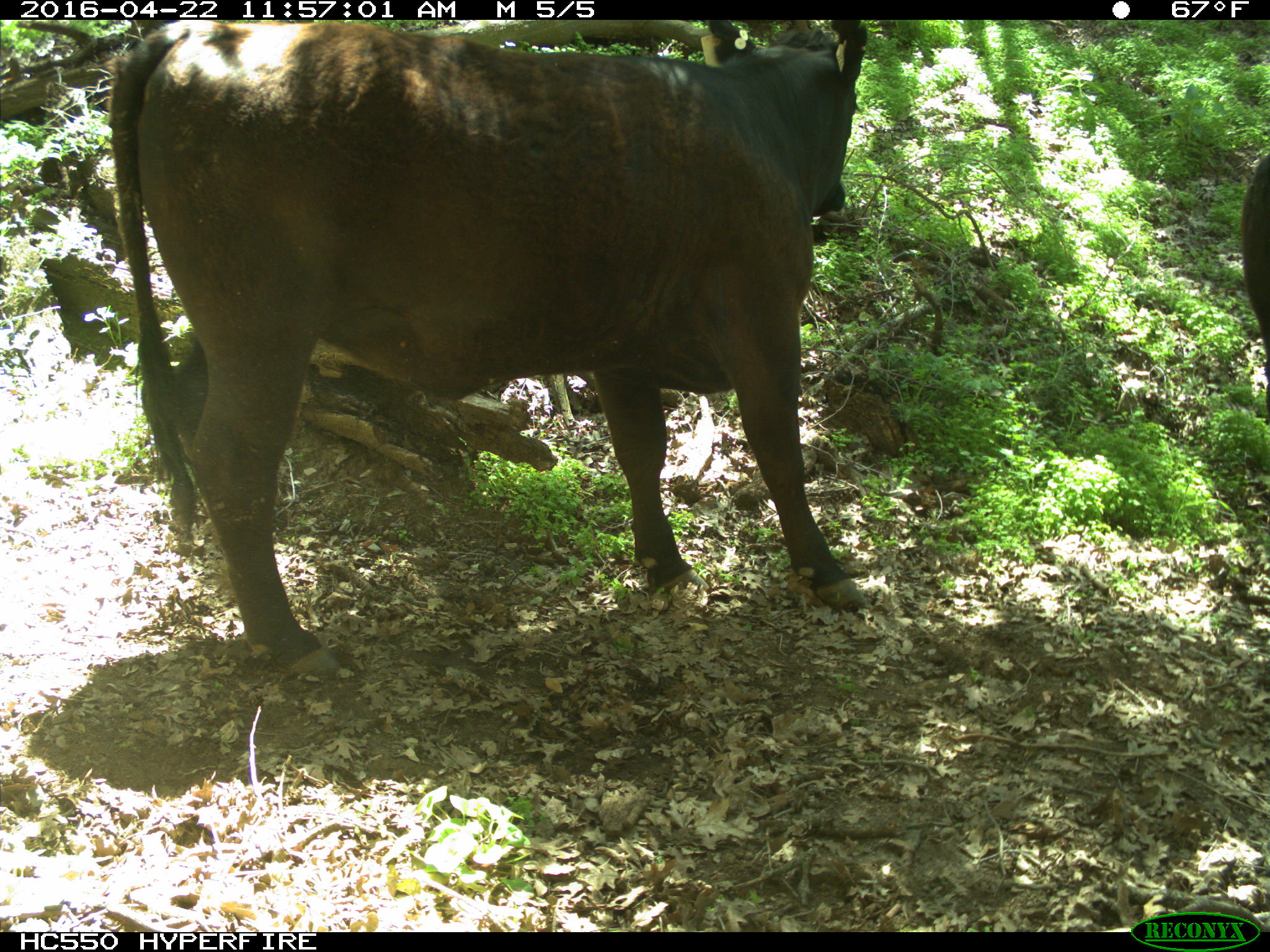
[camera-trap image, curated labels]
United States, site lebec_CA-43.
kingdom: Animalia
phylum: Chordata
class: Mammalia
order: Artiodactyla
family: Bovidae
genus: Bos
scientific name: Bos taurus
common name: domestic cow